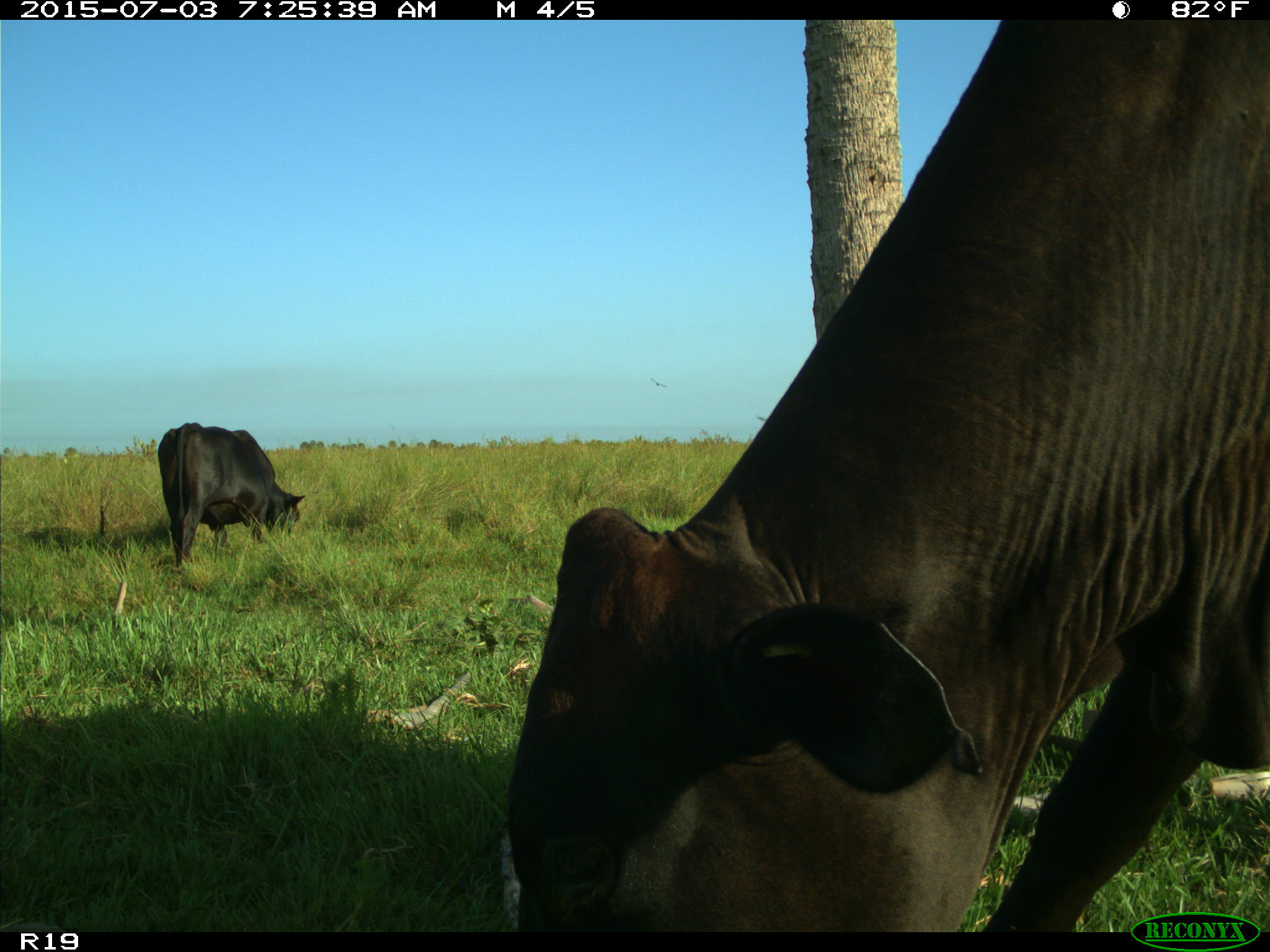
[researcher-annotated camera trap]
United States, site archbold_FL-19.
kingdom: Animalia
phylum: Chordata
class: Mammalia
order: Artiodactyla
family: Bovidae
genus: Bos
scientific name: Bos taurus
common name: domestic cow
Bos taurus (domestic cow).